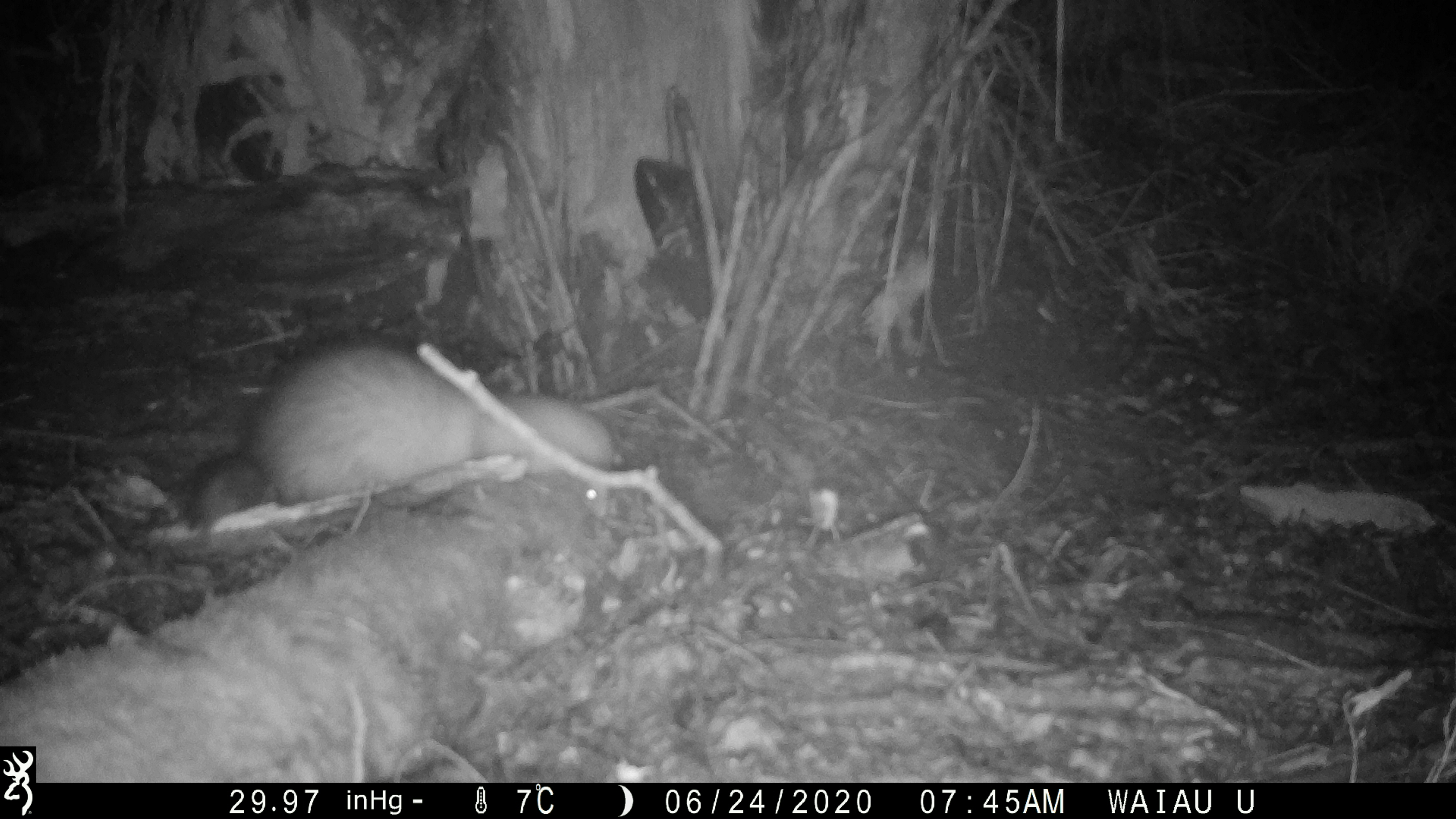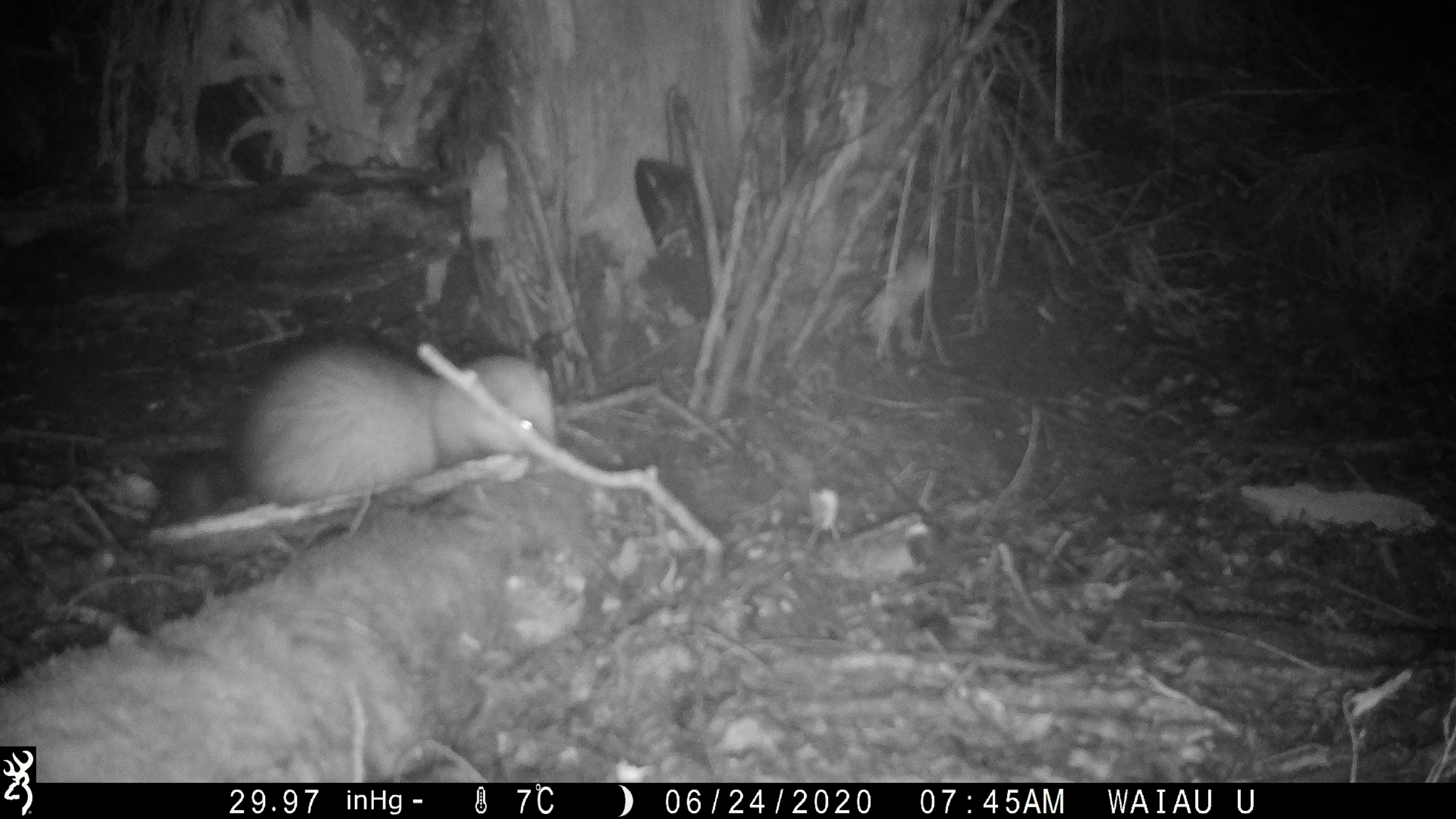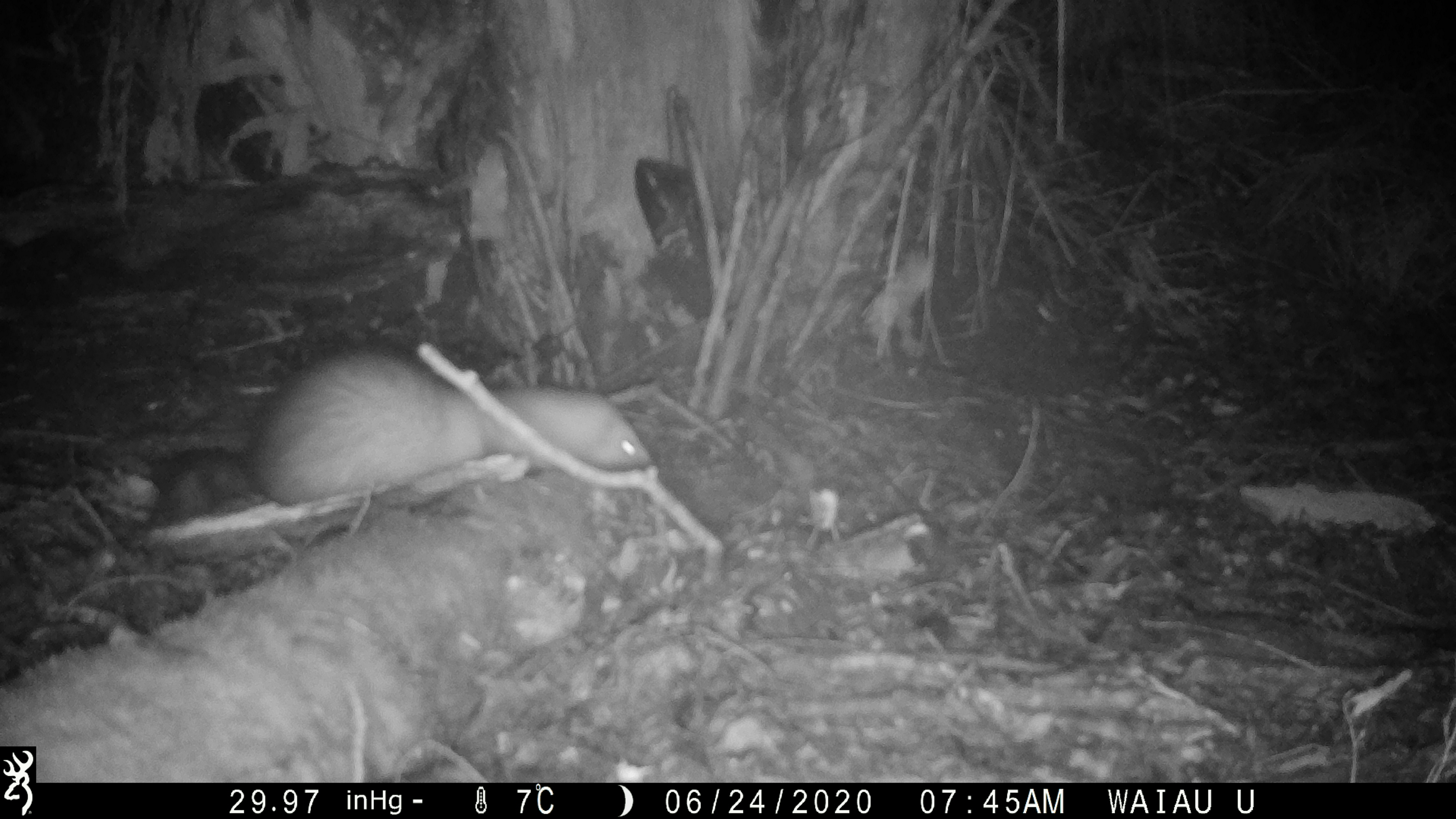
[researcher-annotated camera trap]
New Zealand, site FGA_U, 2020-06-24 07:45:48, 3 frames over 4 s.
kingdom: Animalia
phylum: Chordata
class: Mammalia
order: Carnivora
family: Mustelidae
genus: Mustela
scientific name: Mustela furo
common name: ferret